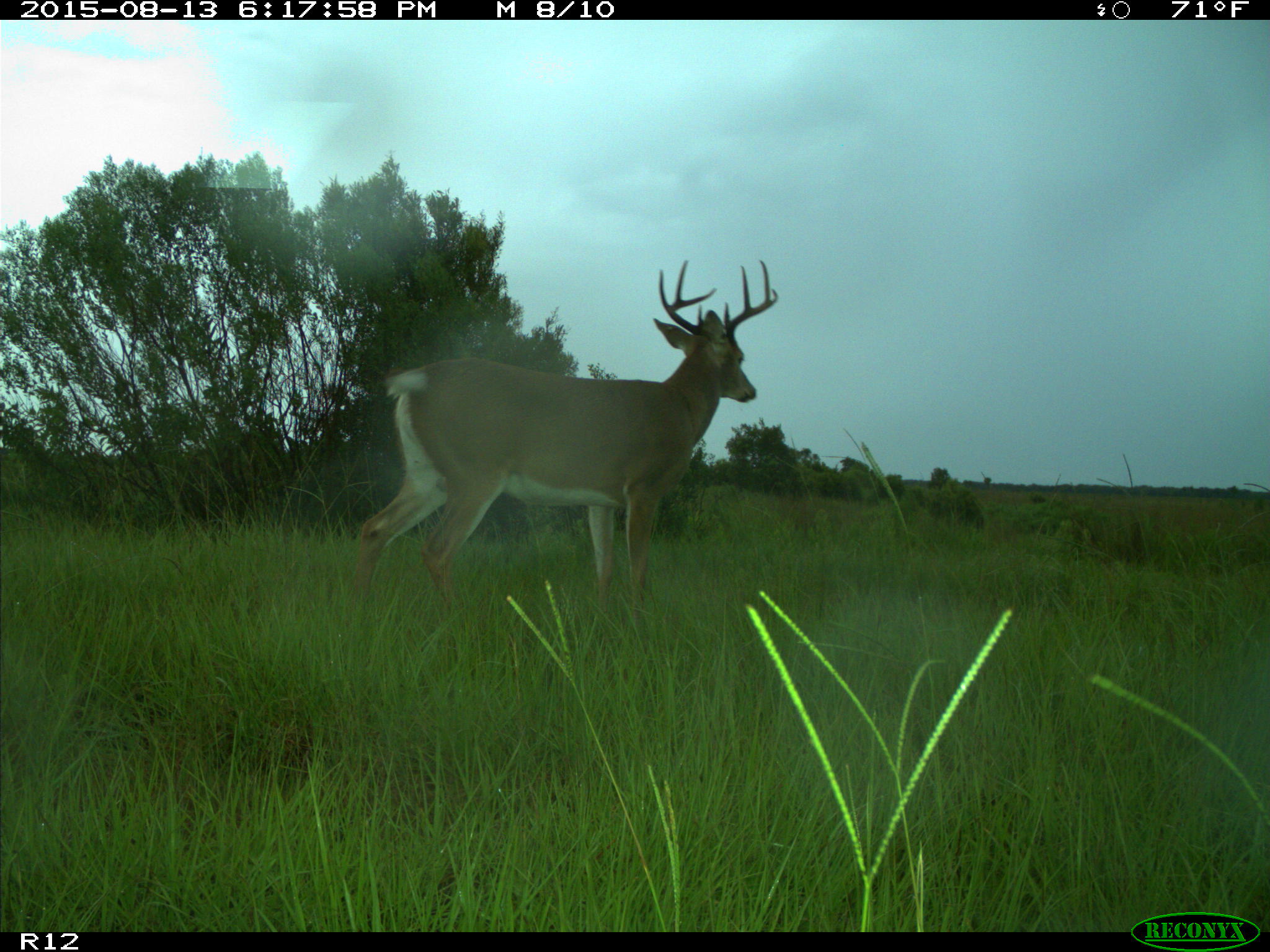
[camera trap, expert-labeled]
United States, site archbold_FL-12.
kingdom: Animalia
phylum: Chordata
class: Mammalia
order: Artiodactyla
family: Cervidae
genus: Odocoileus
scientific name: Odocoileus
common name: deer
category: unidentified deer